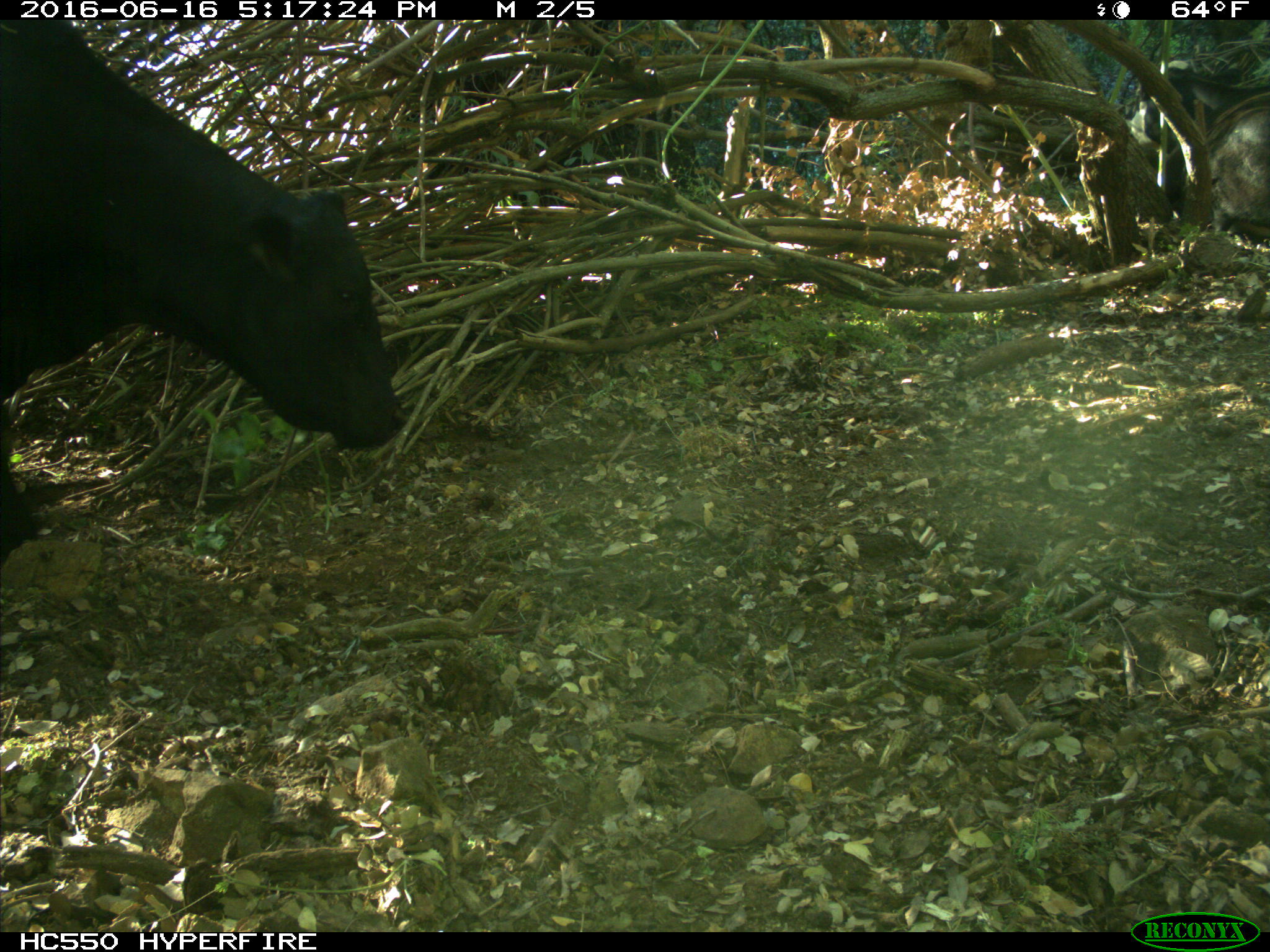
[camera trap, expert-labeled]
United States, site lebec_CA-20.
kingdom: Animalia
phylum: Chordata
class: Mammalia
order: Artiodactyla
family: Bovidae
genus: Bos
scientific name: Bos taurus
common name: domestic cow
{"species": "Bos taurus (domestic cow)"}